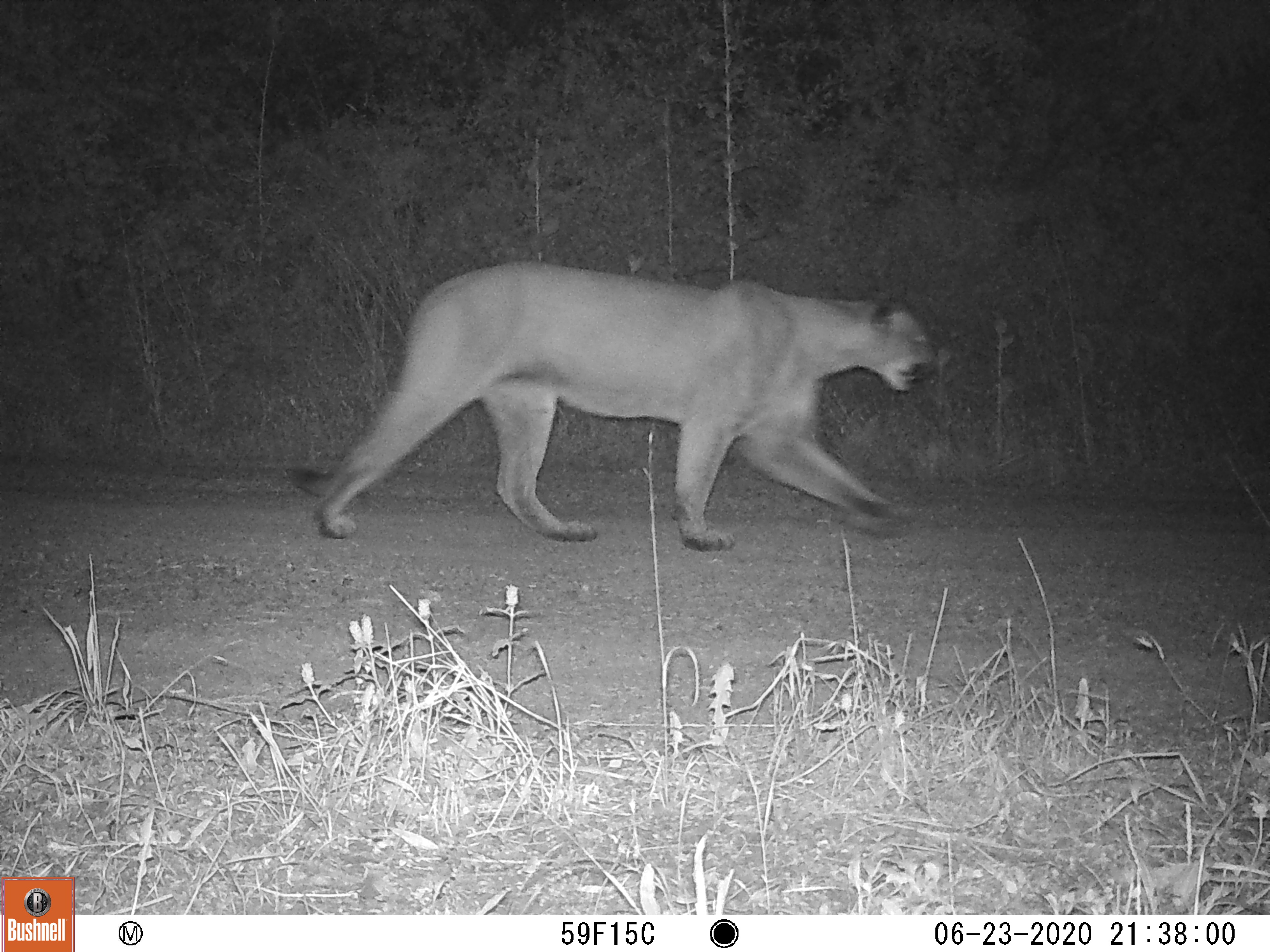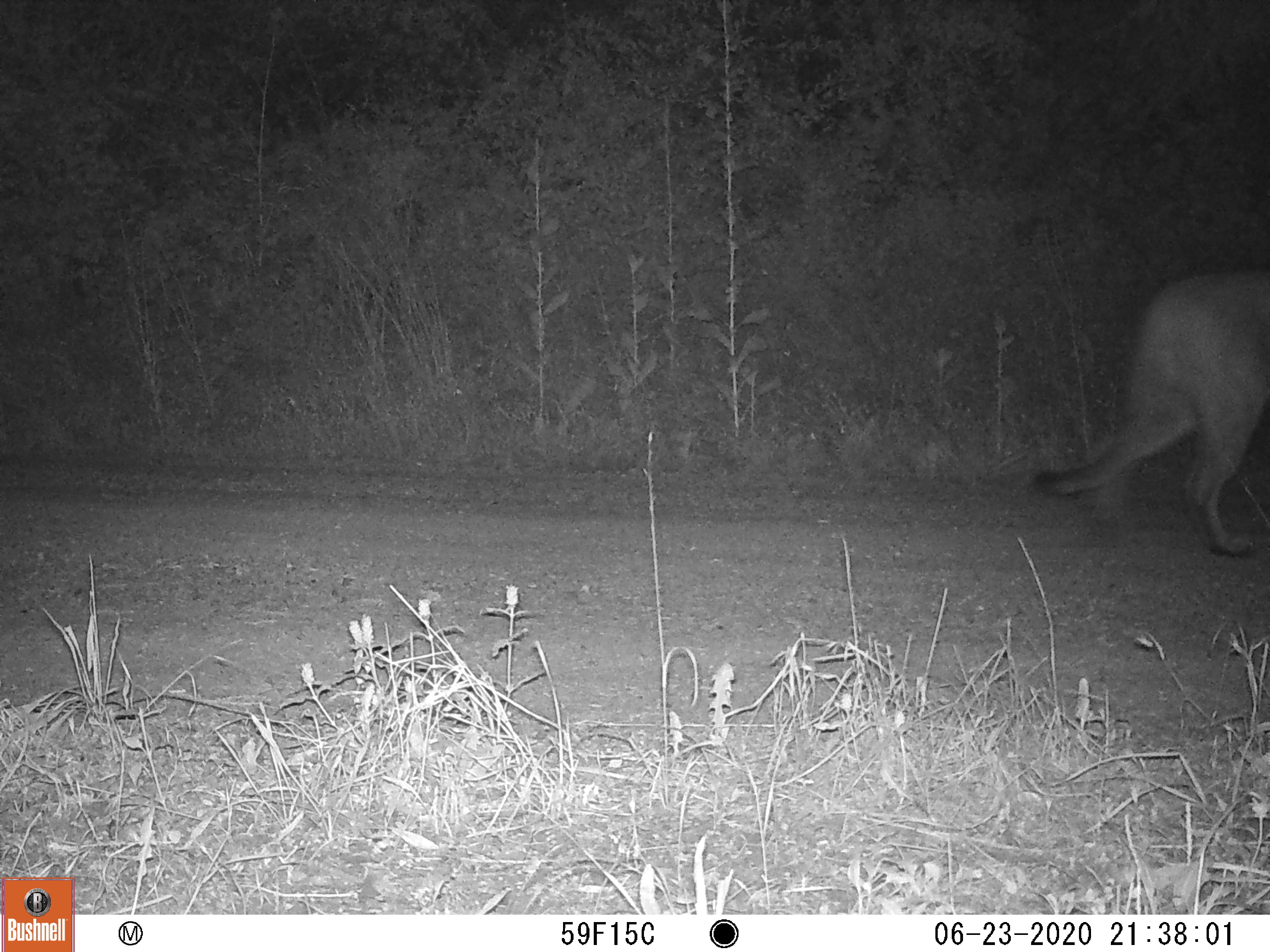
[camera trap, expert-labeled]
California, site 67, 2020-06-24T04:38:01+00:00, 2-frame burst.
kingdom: Animalia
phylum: Chordata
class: Mammalia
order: Carnivora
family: Felidae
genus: Puma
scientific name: Puma concolor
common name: puma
Puma (Puma concolor).